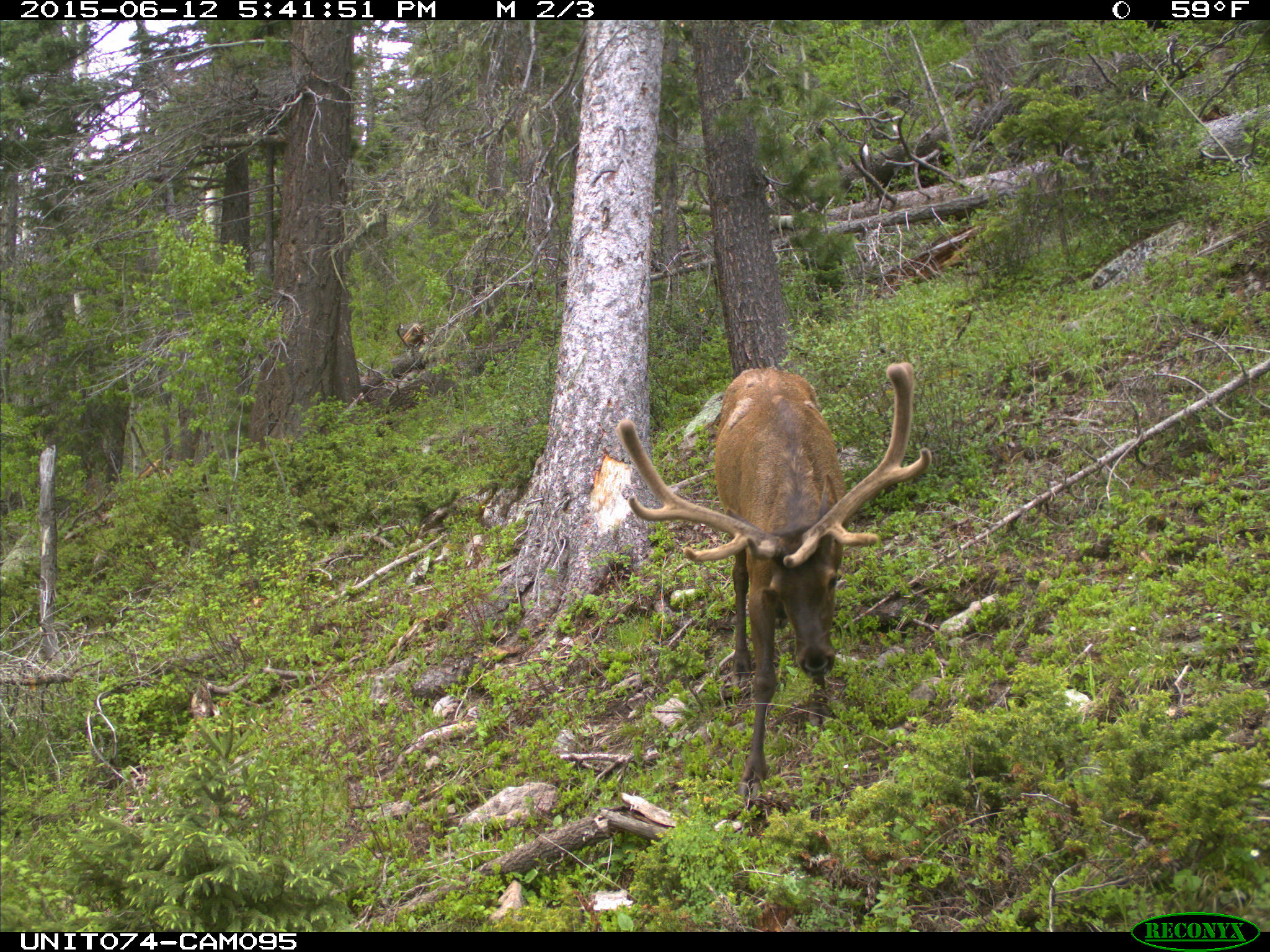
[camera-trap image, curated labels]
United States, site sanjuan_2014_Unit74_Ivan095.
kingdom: Animalia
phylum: Chordata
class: Mammalia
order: Artiodactyla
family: Cervidae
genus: Cervus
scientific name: Cervus elaphus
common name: red deer